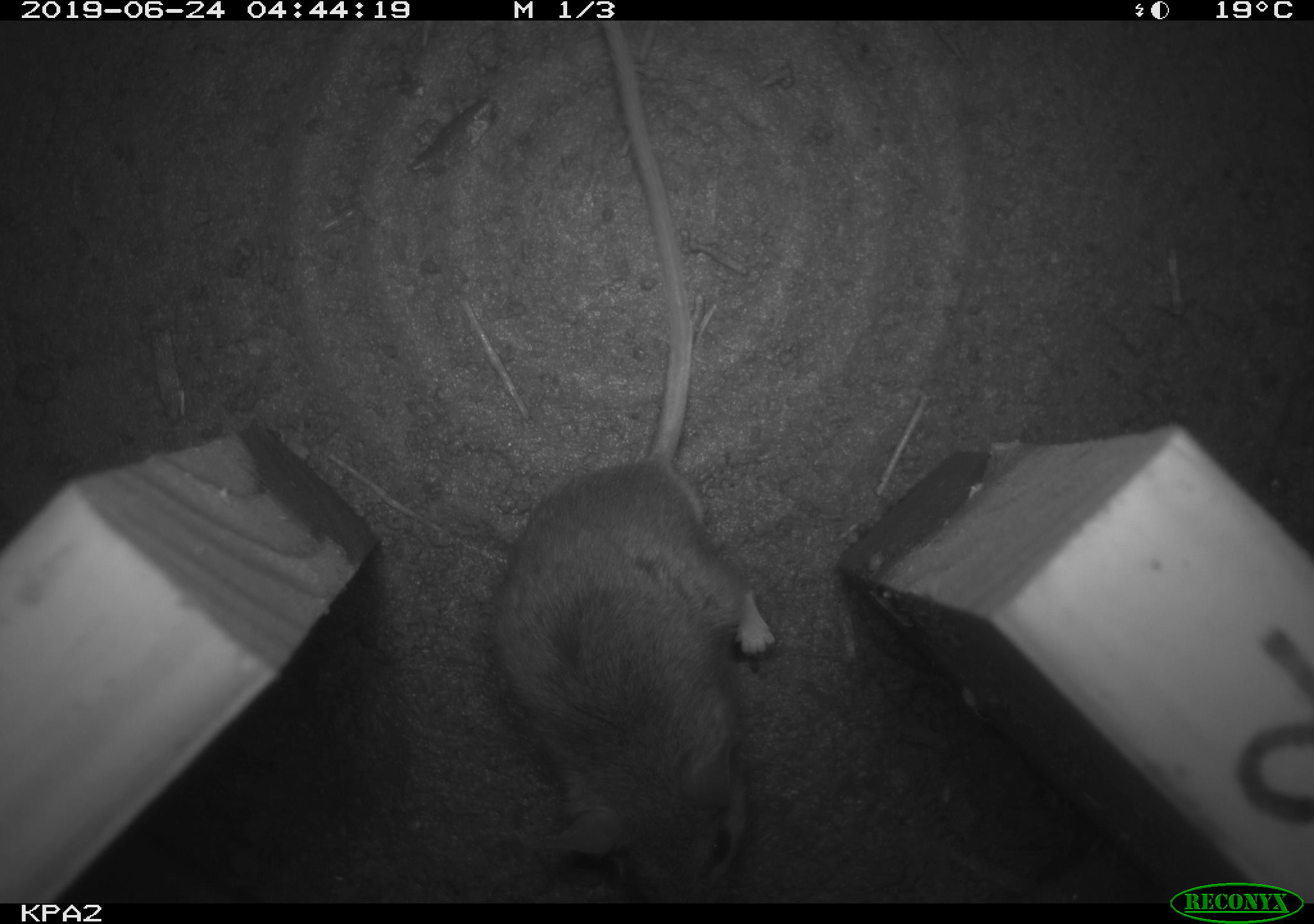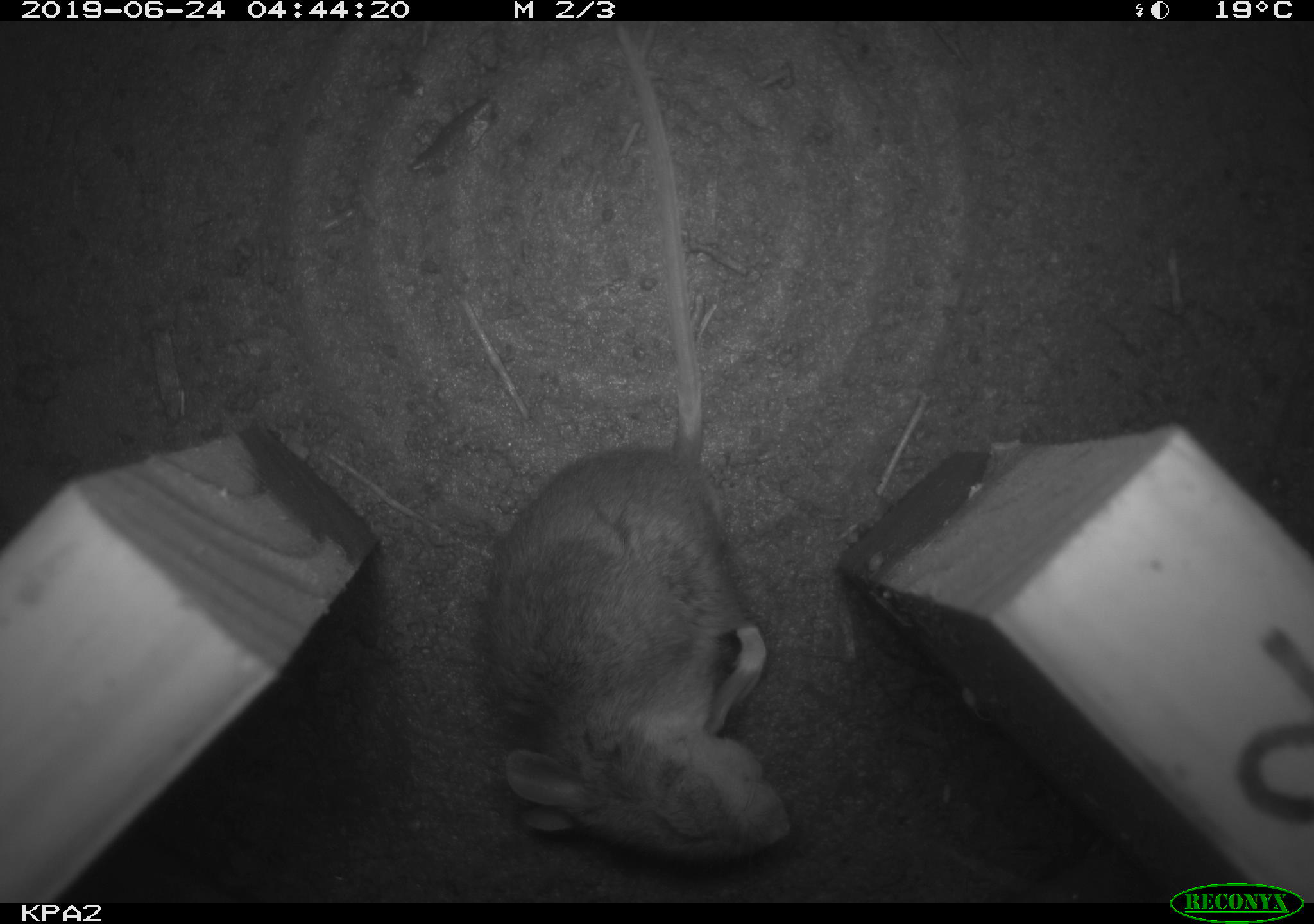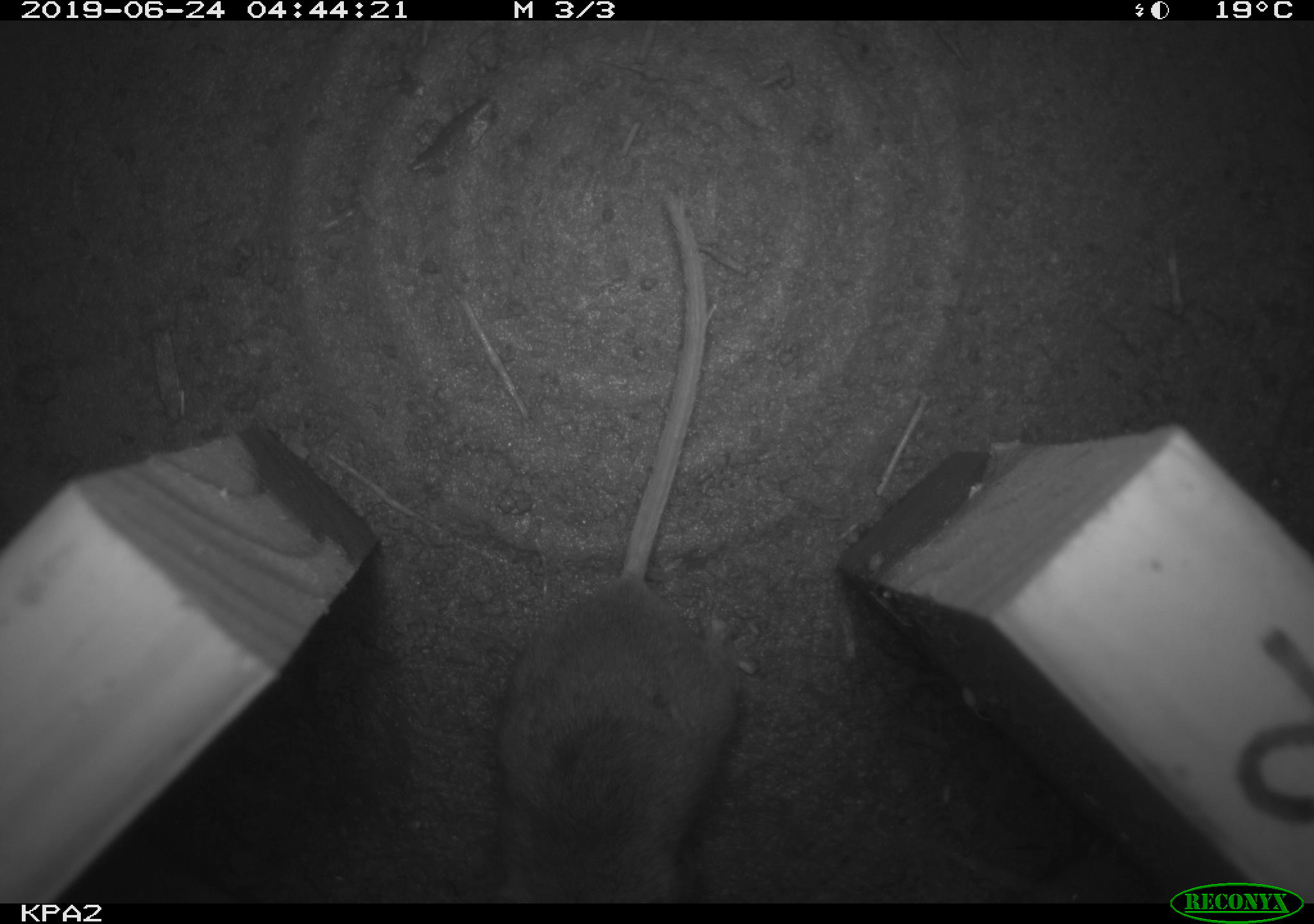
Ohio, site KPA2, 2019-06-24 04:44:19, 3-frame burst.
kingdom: Animalia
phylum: Chordata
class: Mammalia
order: Rodentia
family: Cricetidae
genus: Peromyscus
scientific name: Peromyscus leucopus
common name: white-footed mouse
White-footed mouse (Peromyscus leucopus).